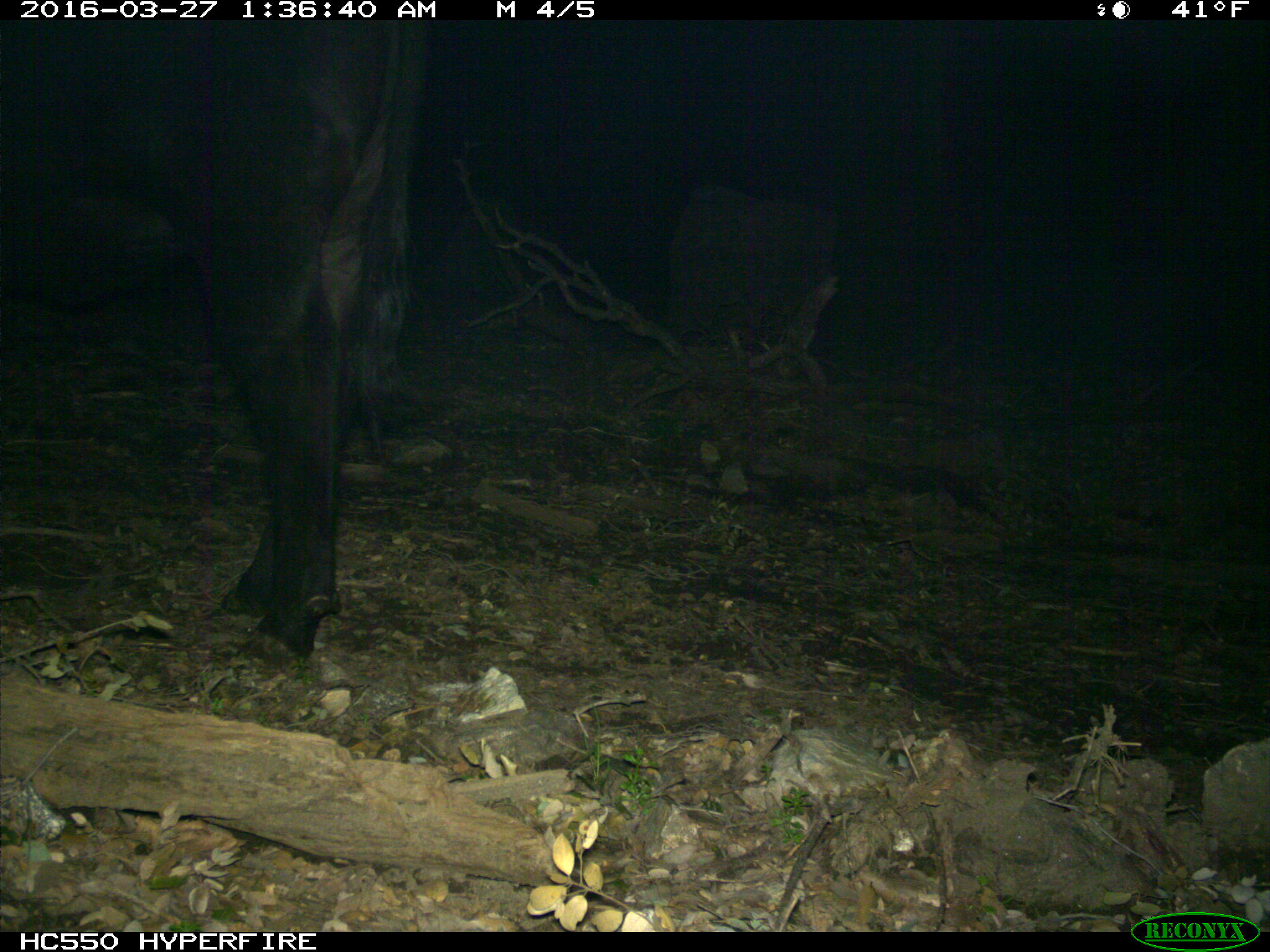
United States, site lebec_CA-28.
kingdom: Animalia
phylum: Chordata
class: Mammalia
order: Artiodactyla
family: Bovidae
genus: Bos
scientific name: Bos taurus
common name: domestic cow